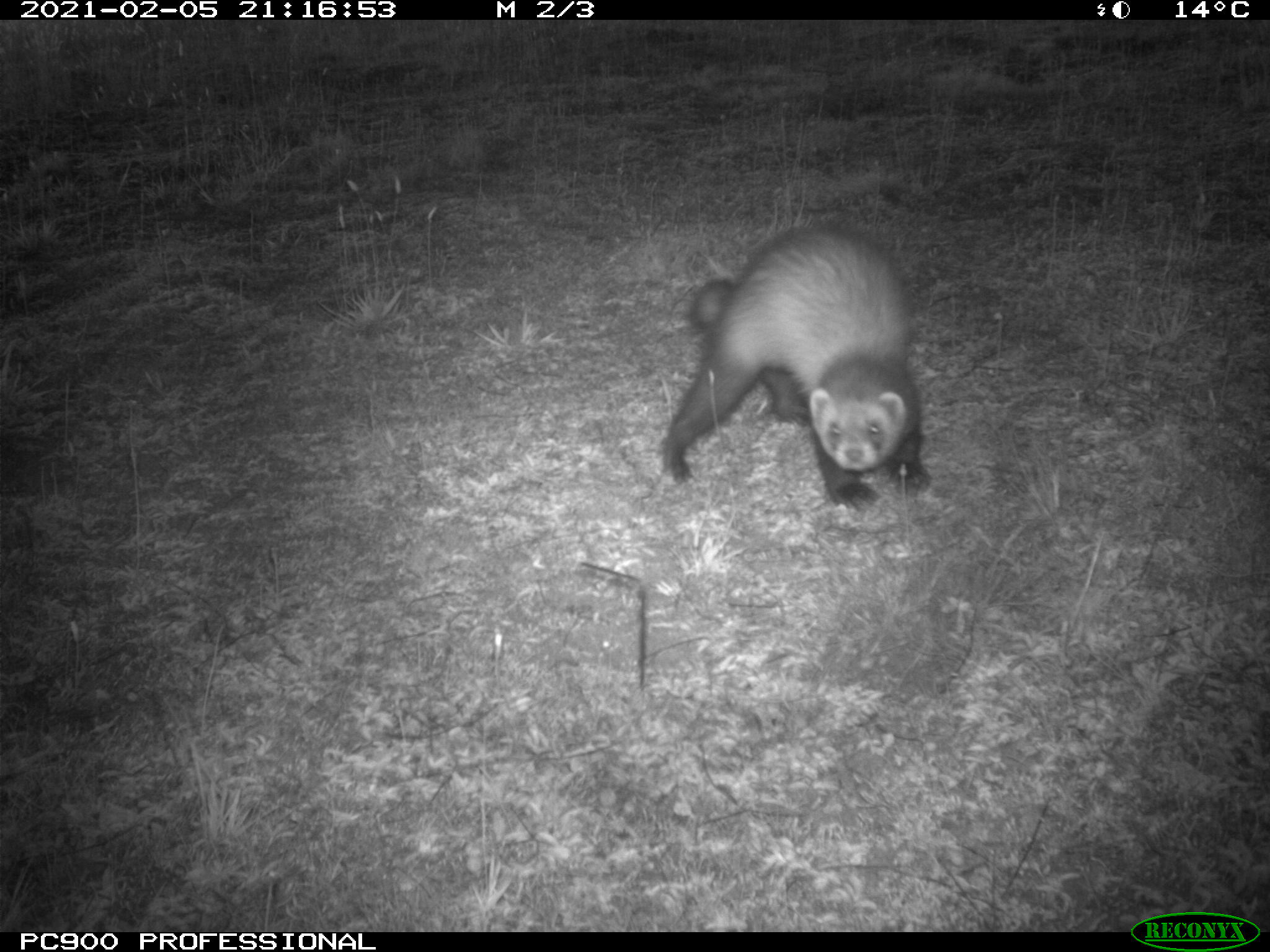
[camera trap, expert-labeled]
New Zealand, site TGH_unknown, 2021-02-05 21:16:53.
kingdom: Animalia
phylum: Chordata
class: Mammalia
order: Carnivora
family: Mustelidae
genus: Mustela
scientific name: Mustela furo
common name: ferret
Ferret (Mustela furo).